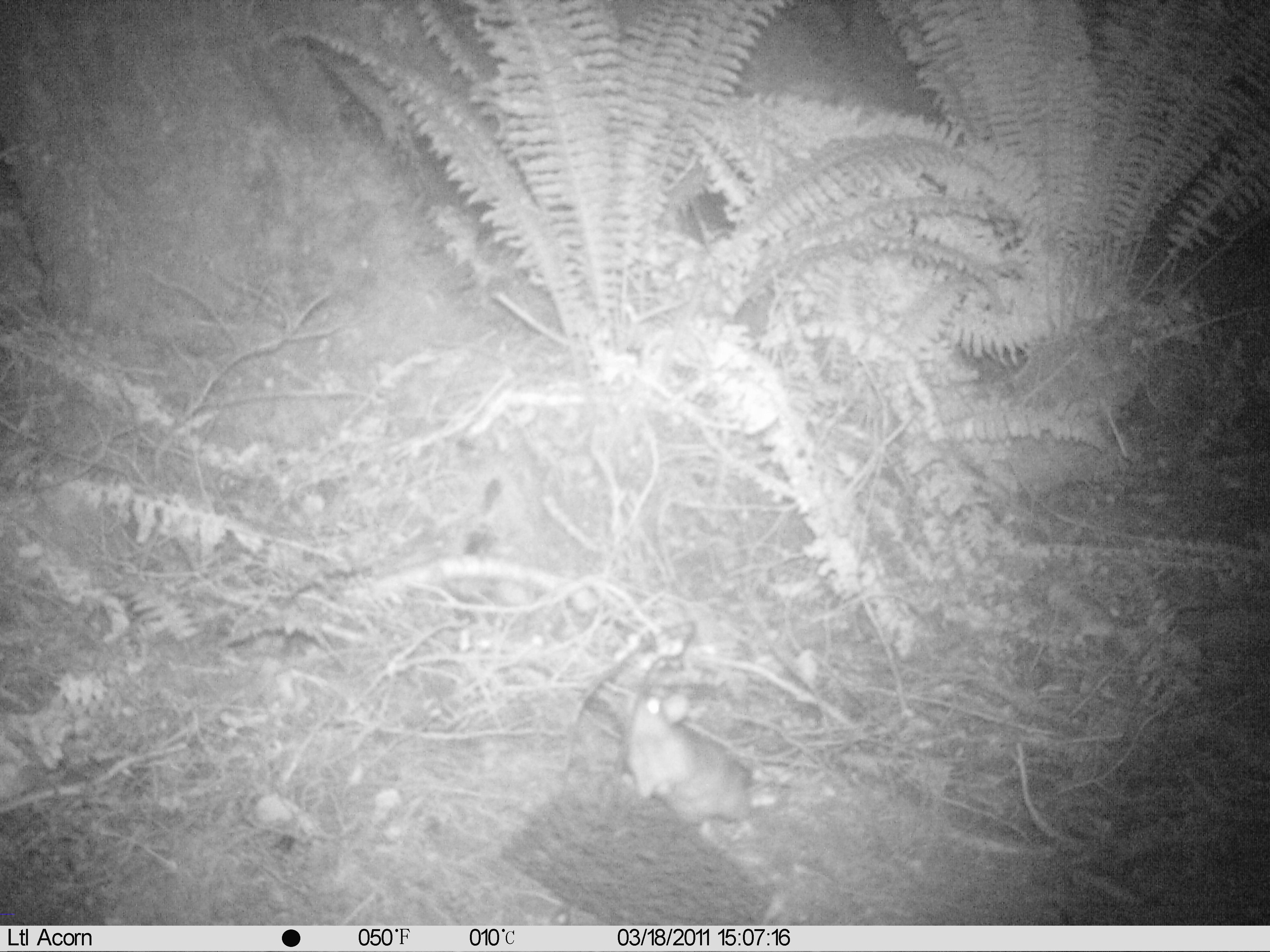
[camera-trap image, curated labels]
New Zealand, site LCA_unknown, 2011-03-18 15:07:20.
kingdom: Animalia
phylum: Chordata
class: Mammalia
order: Rodentia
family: Muridae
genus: Rattus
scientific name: Rattus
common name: rat